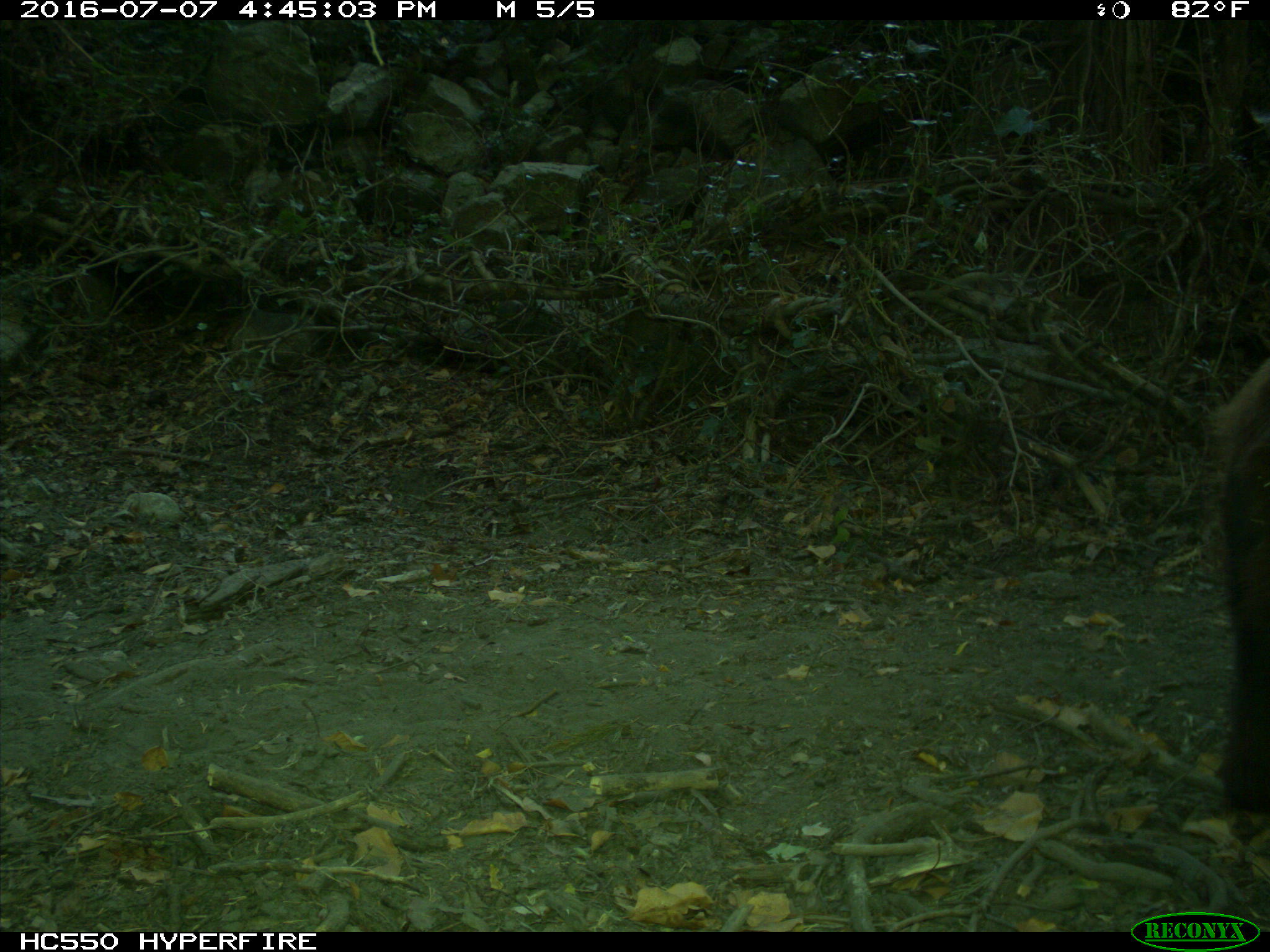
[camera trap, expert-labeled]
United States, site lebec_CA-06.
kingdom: Animalia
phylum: Chordata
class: Mammalia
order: Carnivora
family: Ursidae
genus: Ursus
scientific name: Ursus americanus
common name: american black bear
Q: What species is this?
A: Ursus americanus (american black bear).